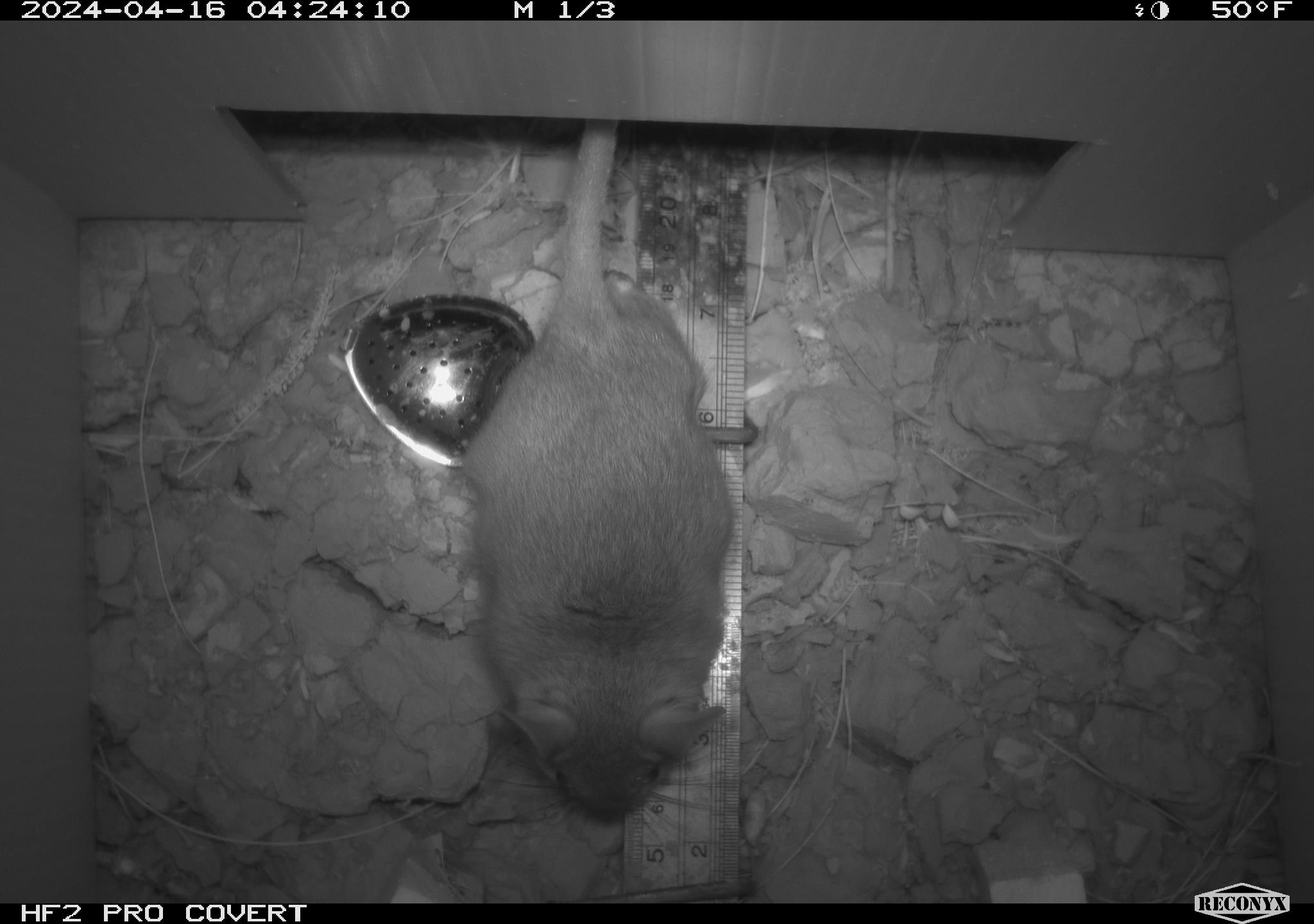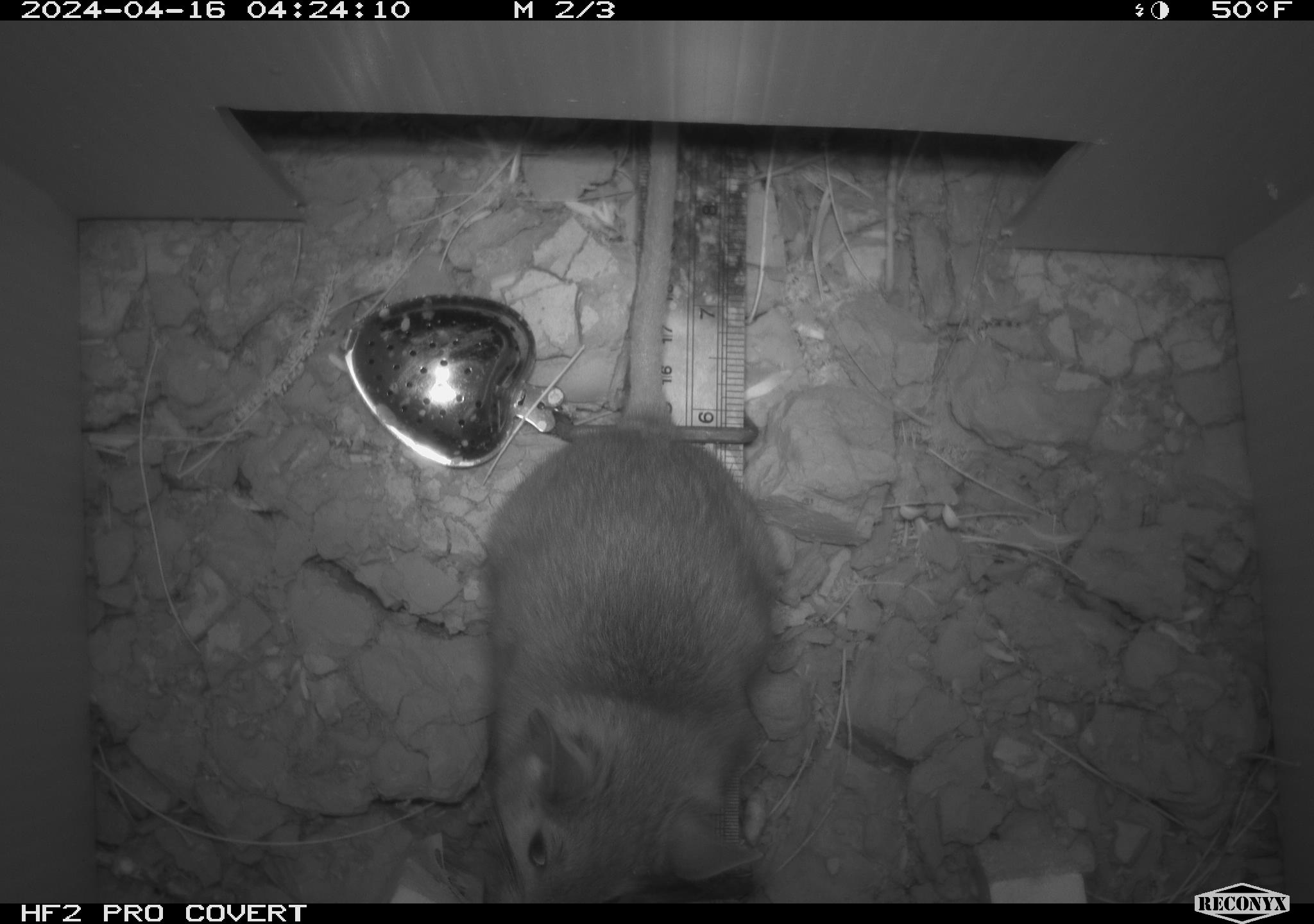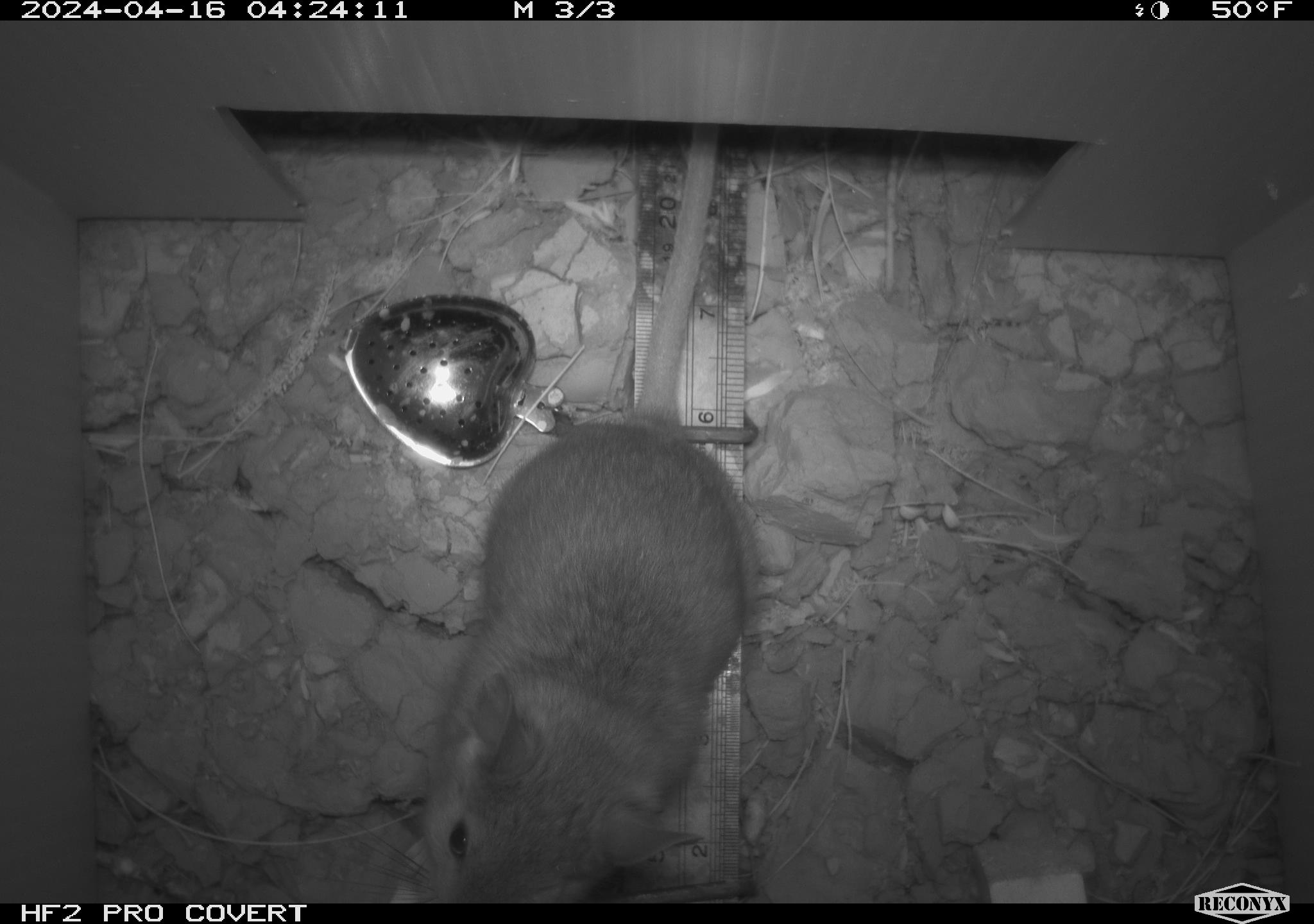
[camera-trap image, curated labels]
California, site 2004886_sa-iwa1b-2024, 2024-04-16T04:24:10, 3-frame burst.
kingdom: Animalia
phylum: Chordata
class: Mammalia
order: Rodentia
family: Cricetidae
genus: Neotoma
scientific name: Neotoma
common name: pack rat or woodrat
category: neotoma species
Neotoma species (pack rat or woodrat) (Neotoma).